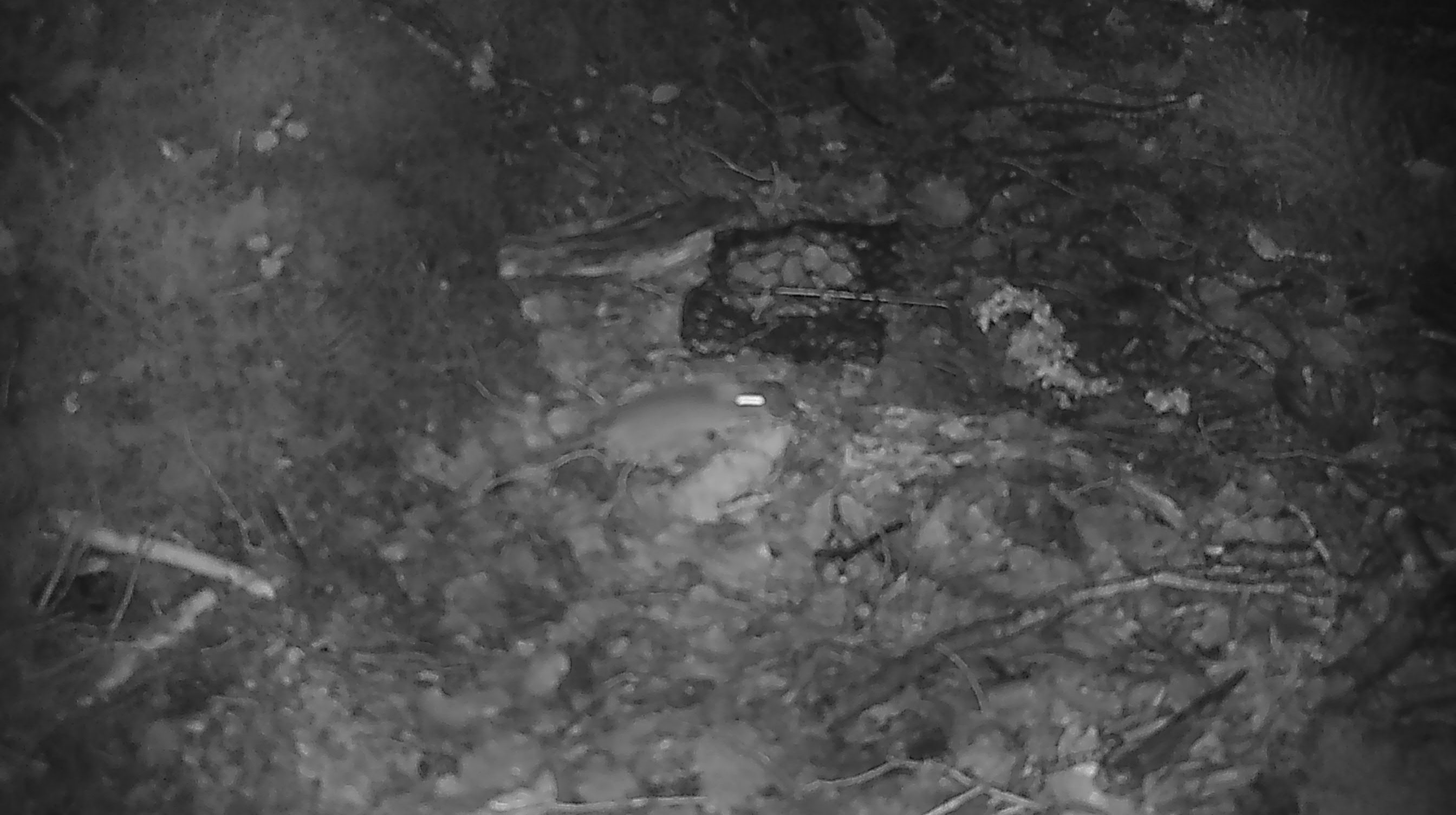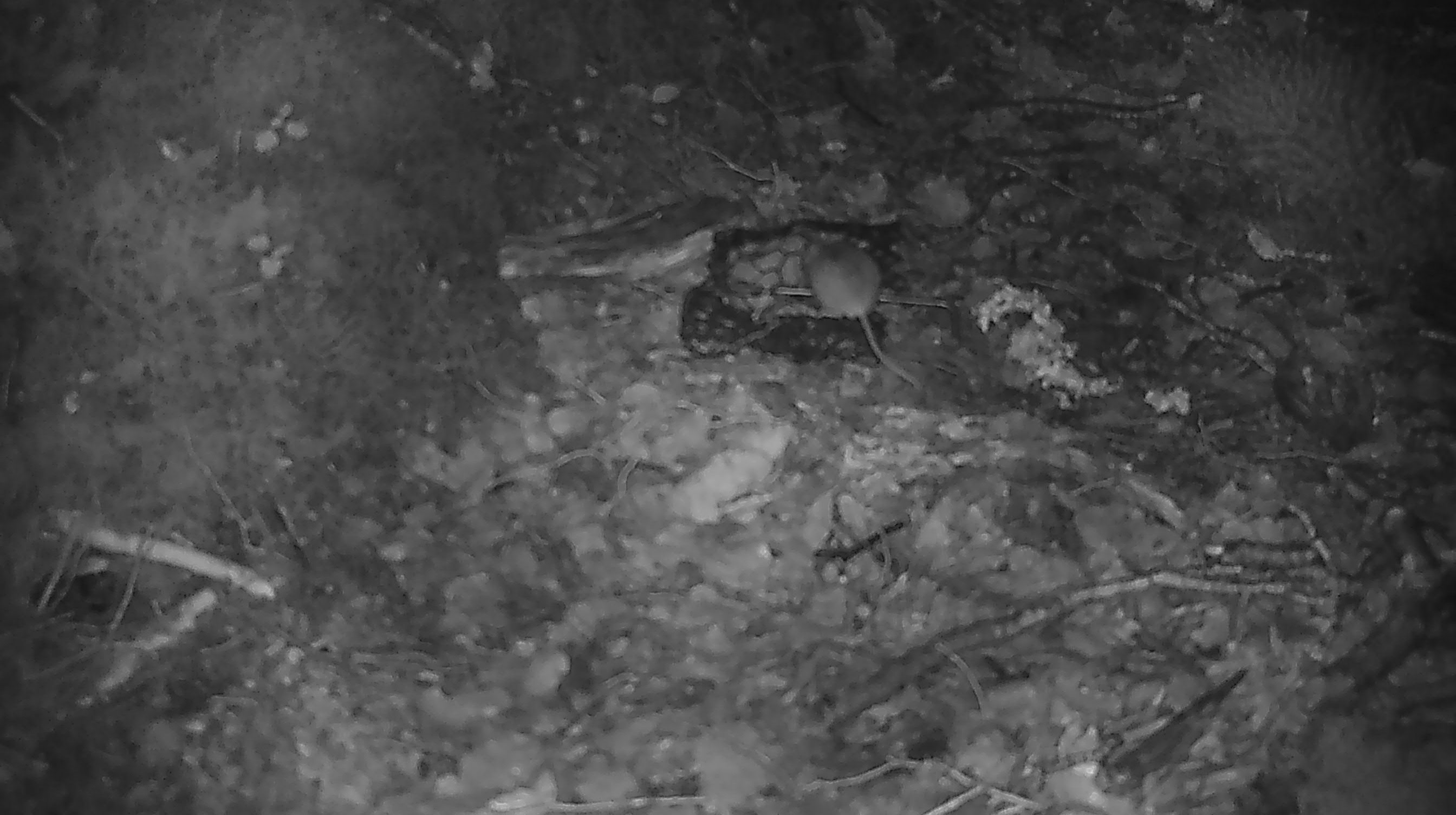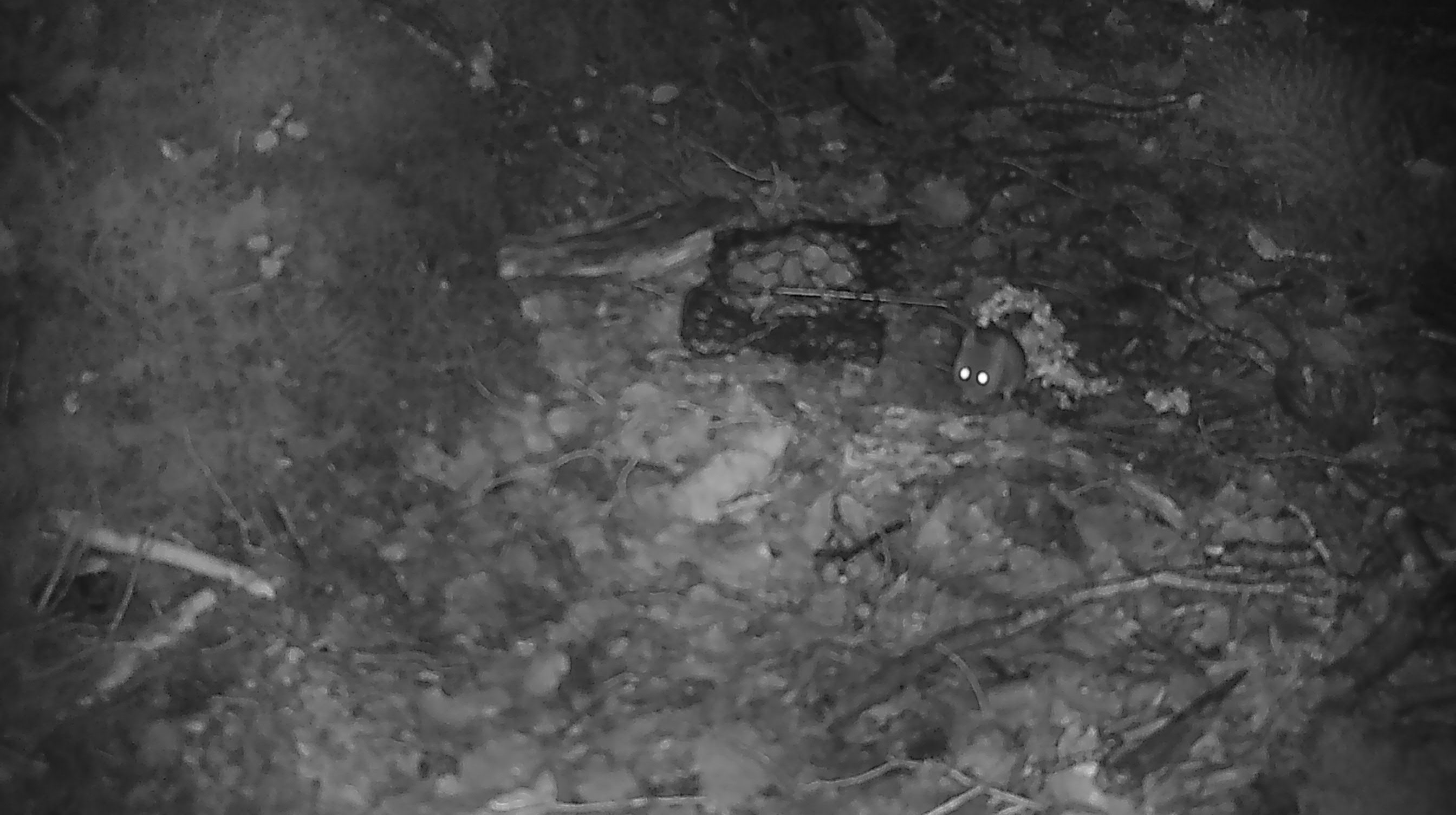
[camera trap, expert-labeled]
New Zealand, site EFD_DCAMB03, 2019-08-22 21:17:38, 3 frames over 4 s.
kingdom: Animalia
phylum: Chordata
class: Mammalia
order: Rodentia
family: Muridae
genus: Mus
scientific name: Mus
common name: mouse